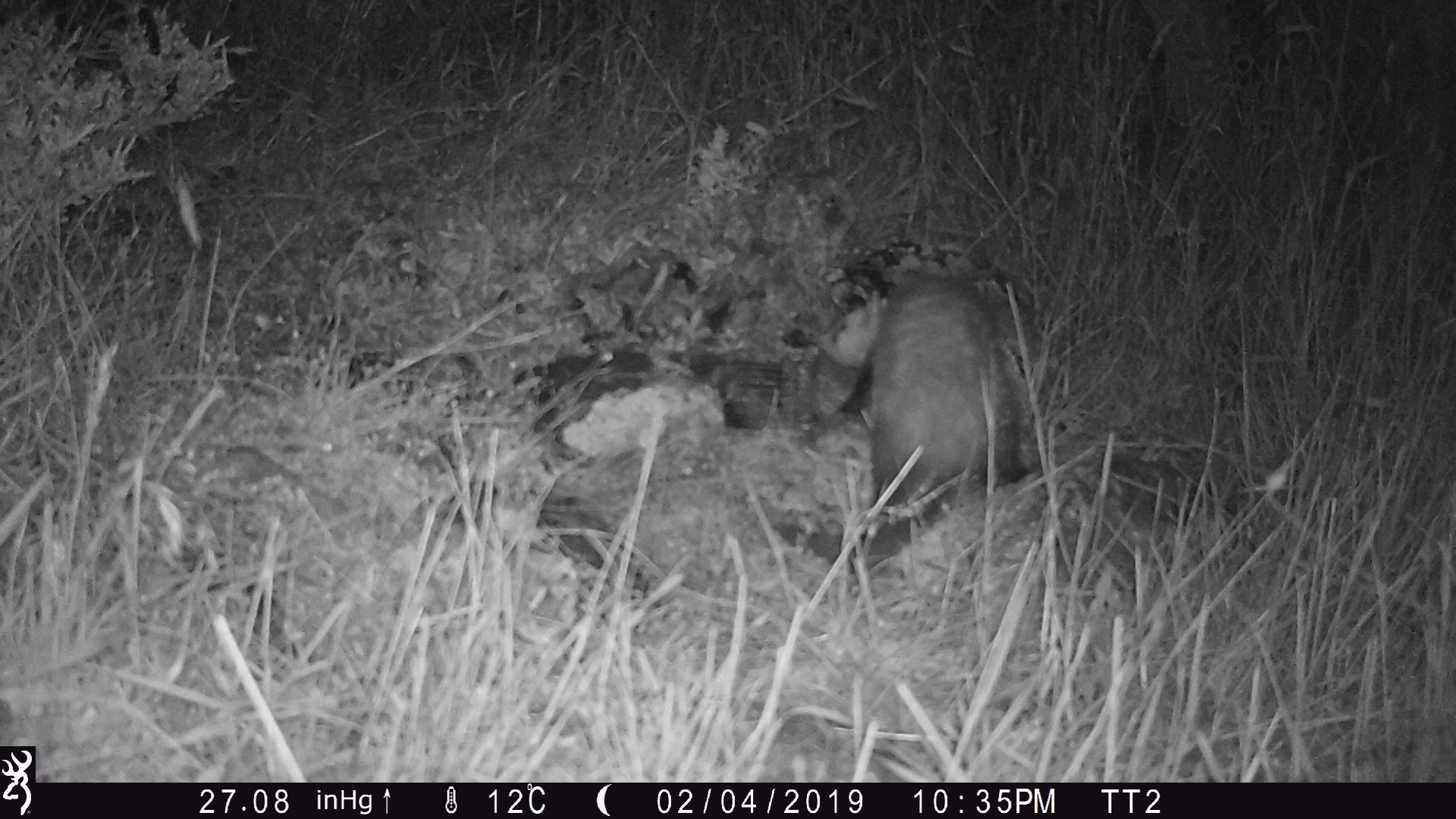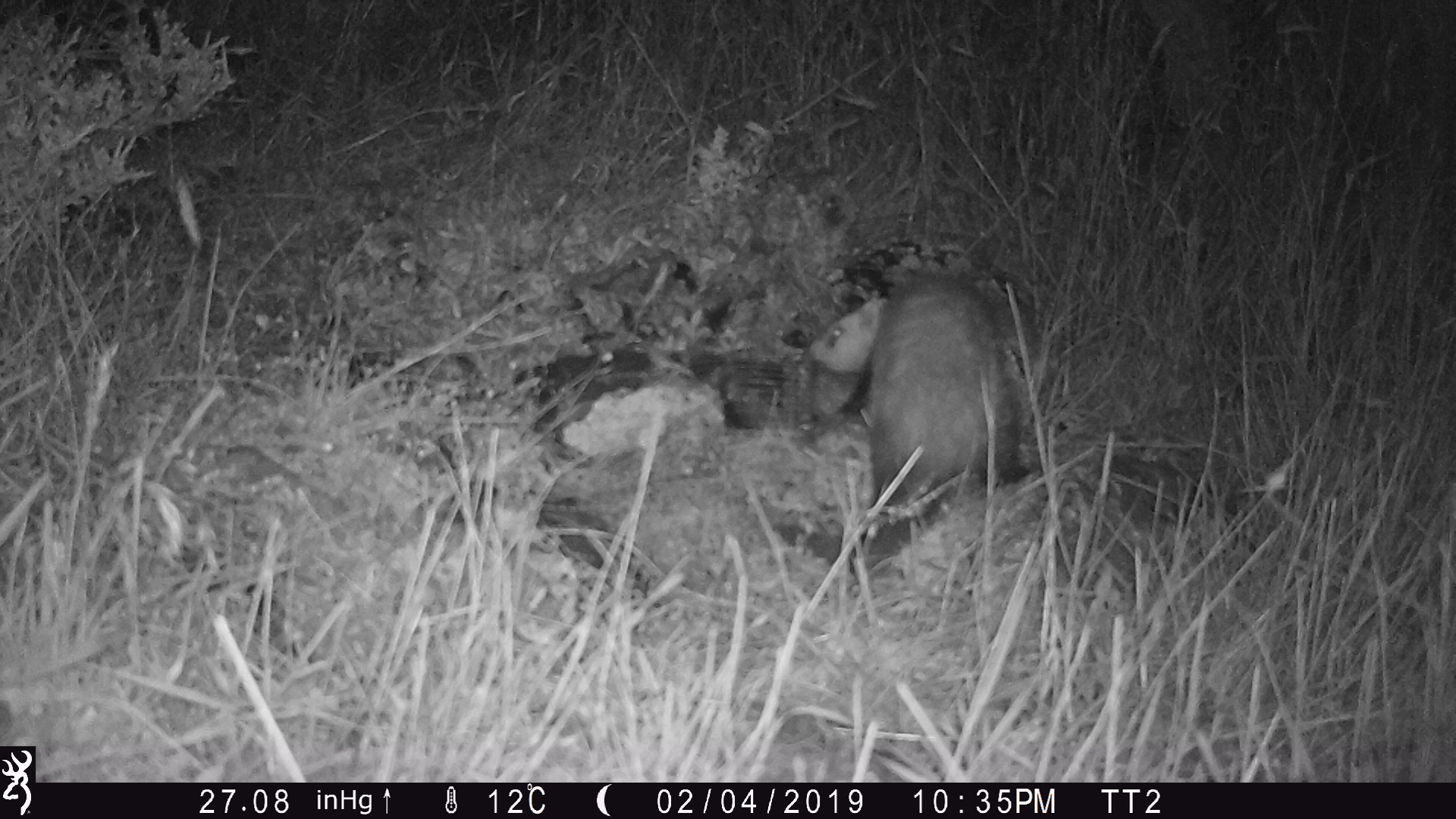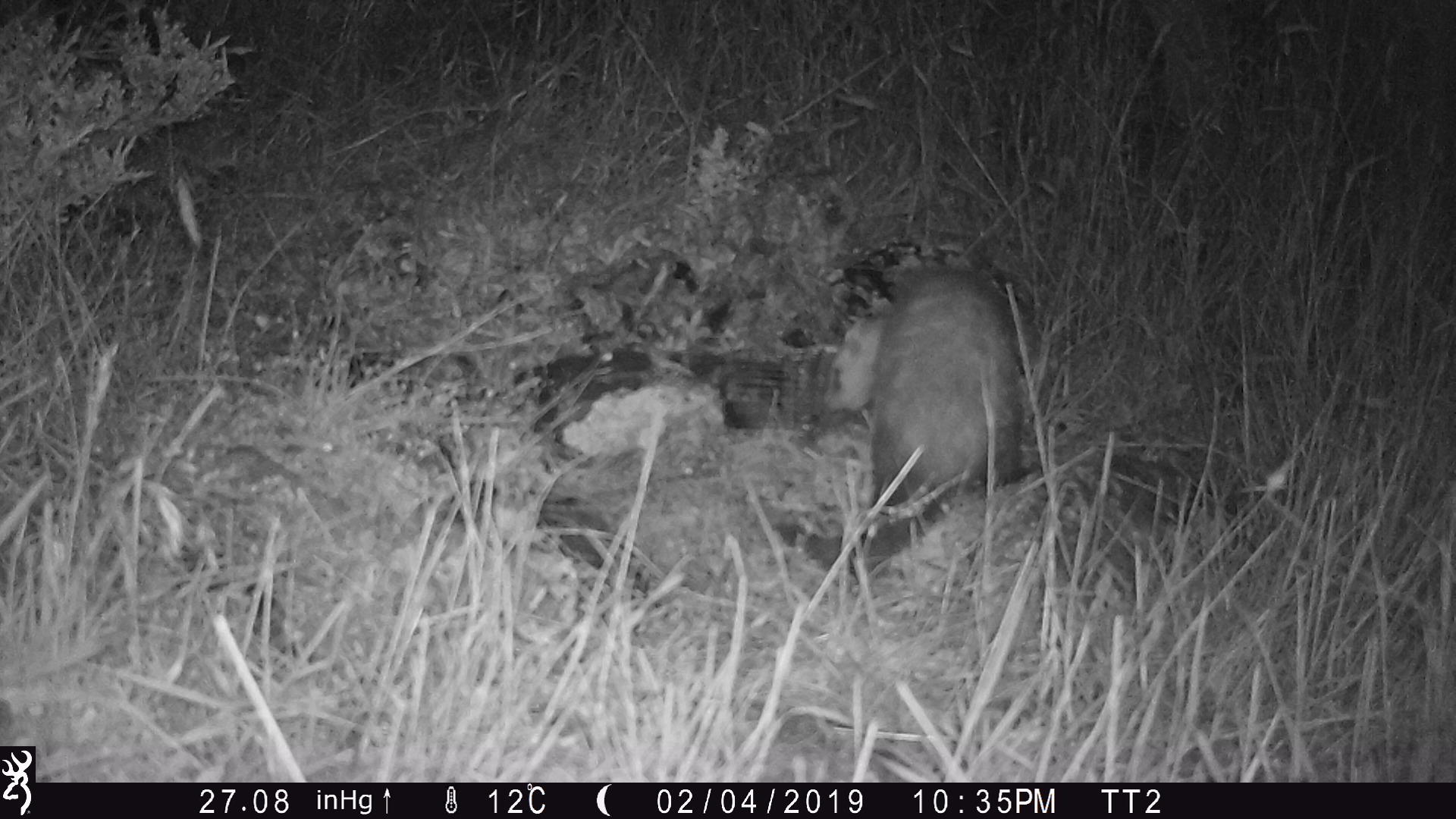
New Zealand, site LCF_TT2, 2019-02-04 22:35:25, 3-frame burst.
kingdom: Animalia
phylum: Chordata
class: Mammalia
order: Carnivora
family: Mustelidae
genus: Mustela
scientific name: Mustela furo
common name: ferret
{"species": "ferret (Mustela furo)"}